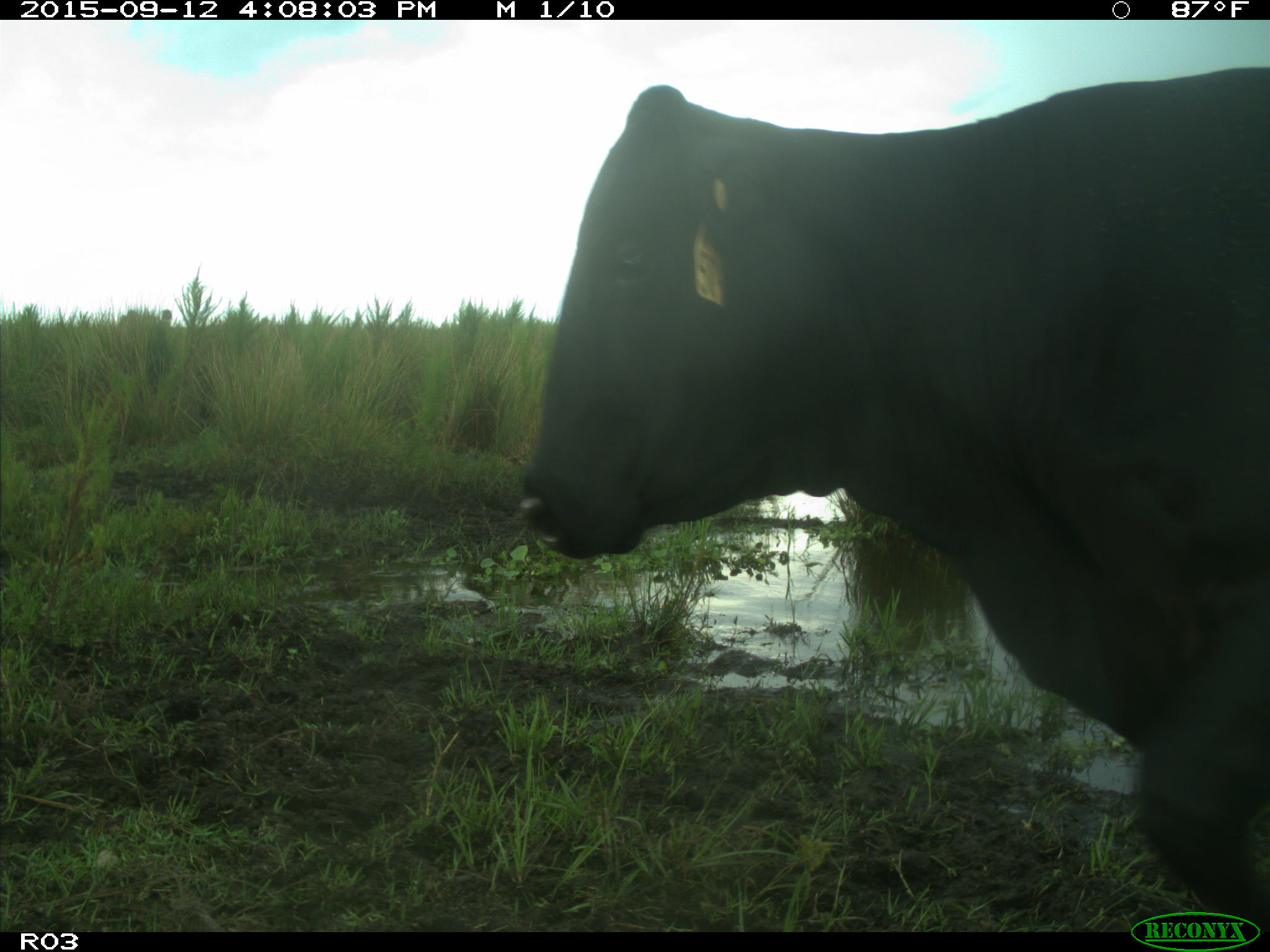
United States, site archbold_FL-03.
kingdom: Animalia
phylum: Chordata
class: Mammalia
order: Artiodactyla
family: Bovidae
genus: Bos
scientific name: Bos taurus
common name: domestic cow